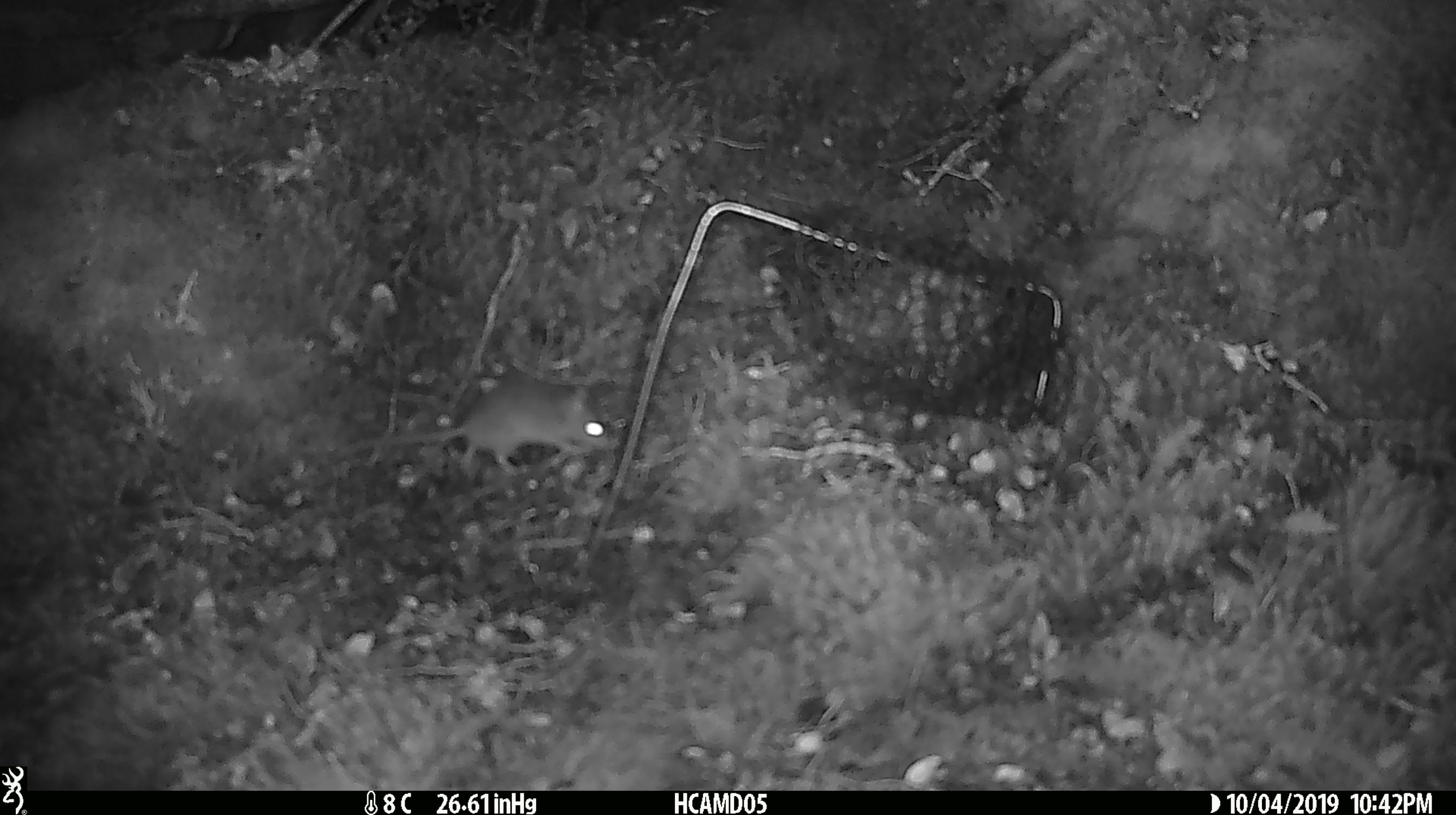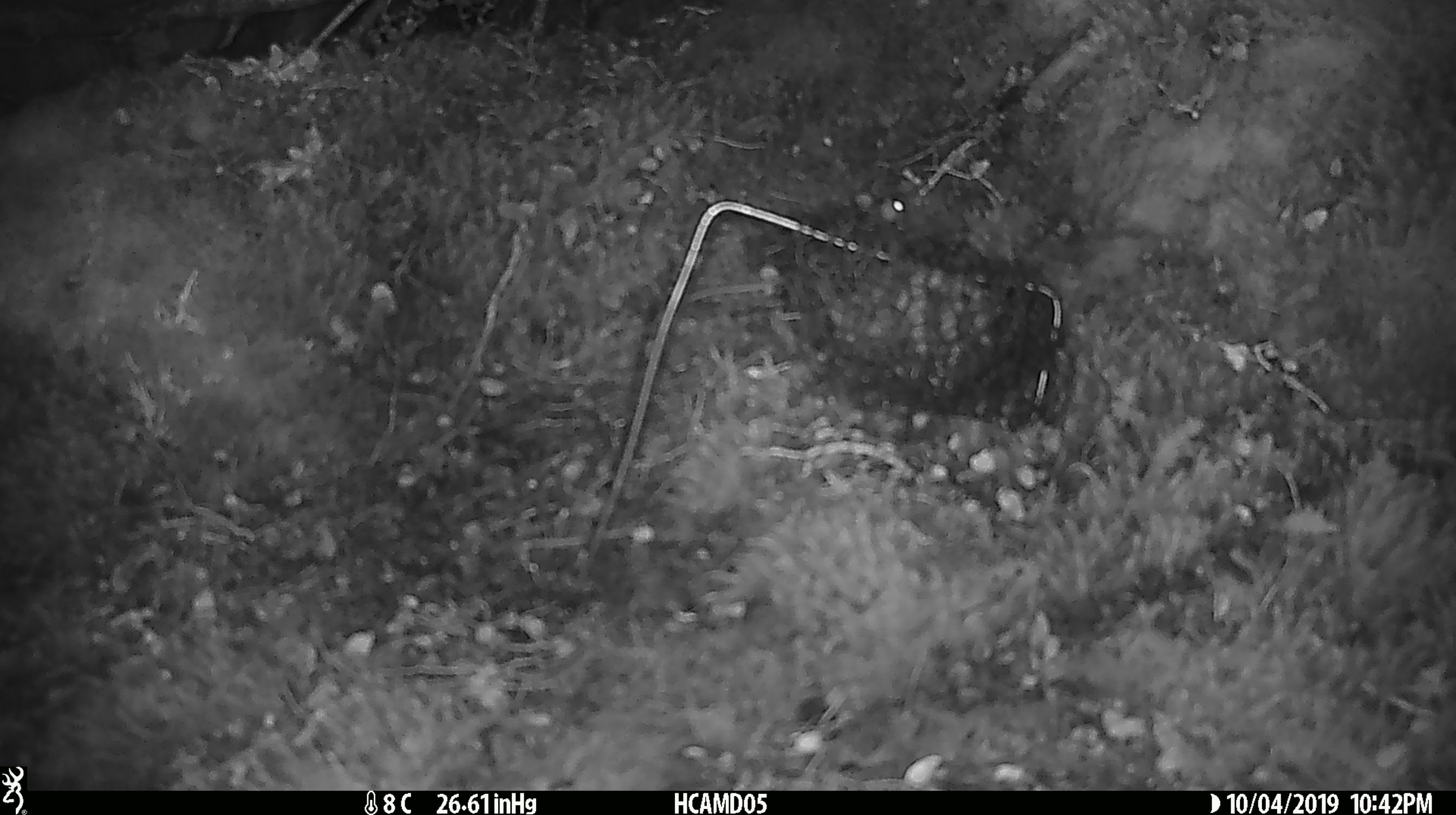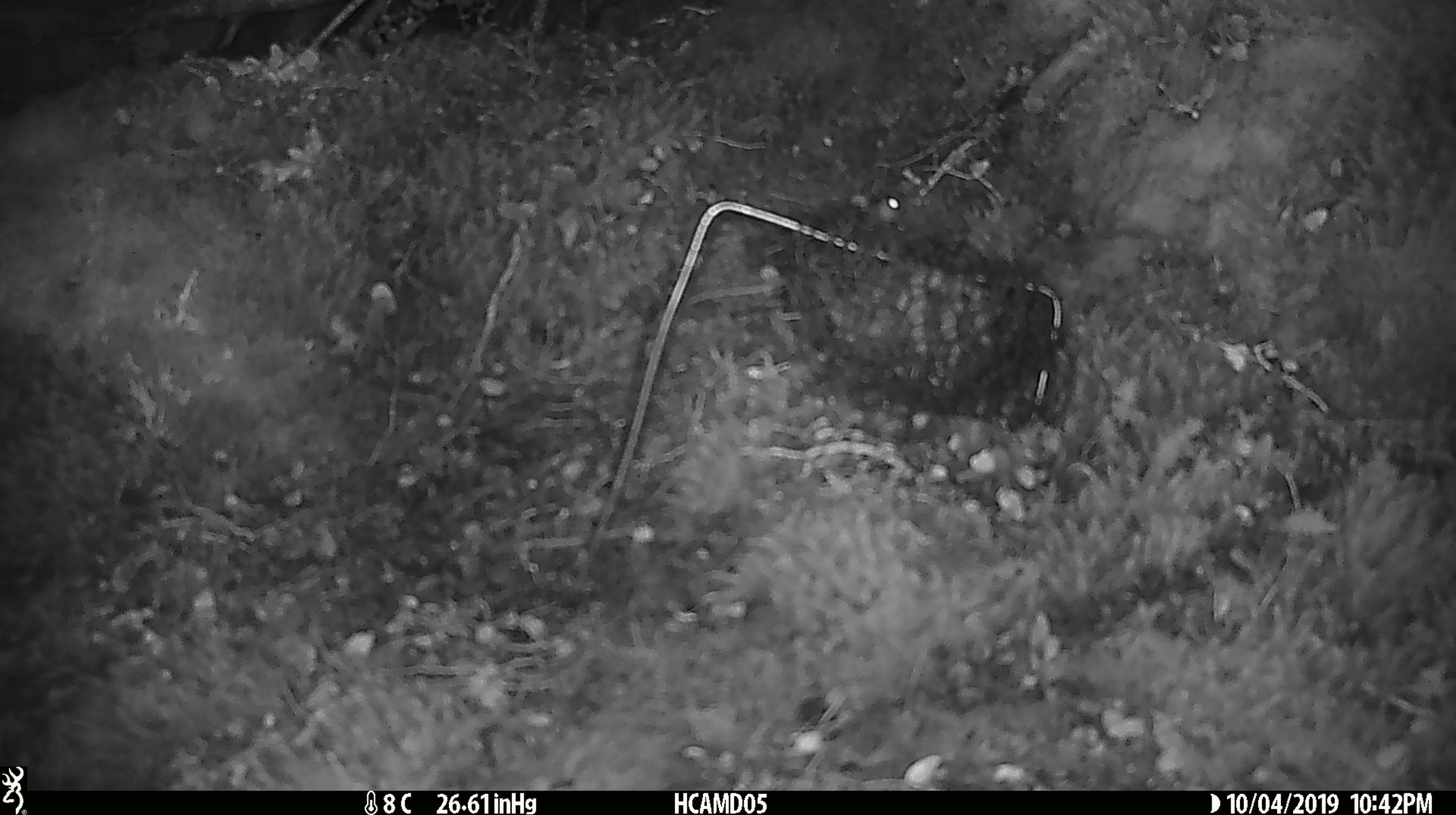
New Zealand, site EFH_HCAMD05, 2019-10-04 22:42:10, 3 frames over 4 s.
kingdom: Animalia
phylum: Chordata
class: Mammalia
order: Rodentia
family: Muridae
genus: Mus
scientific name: Mus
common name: mouse